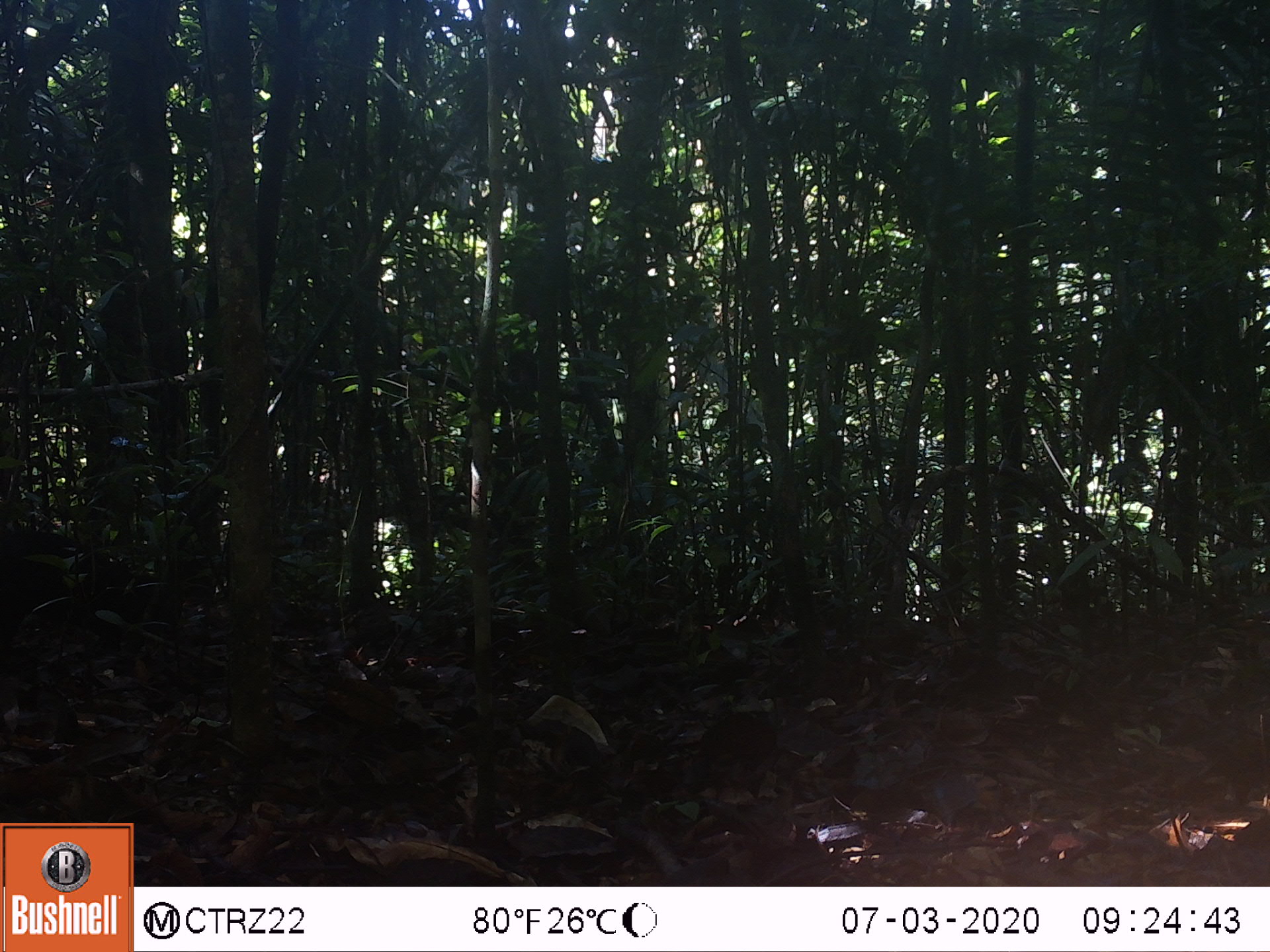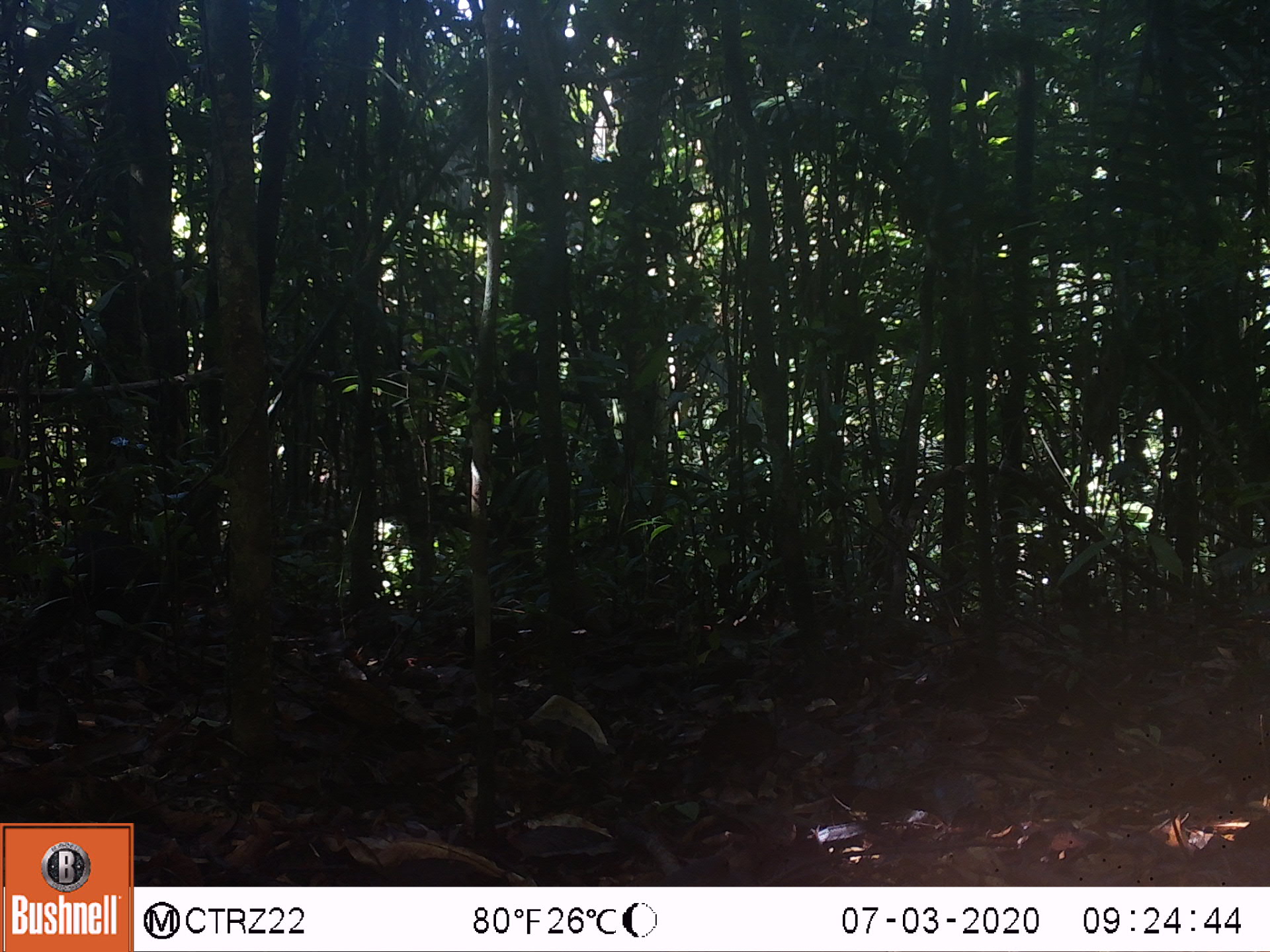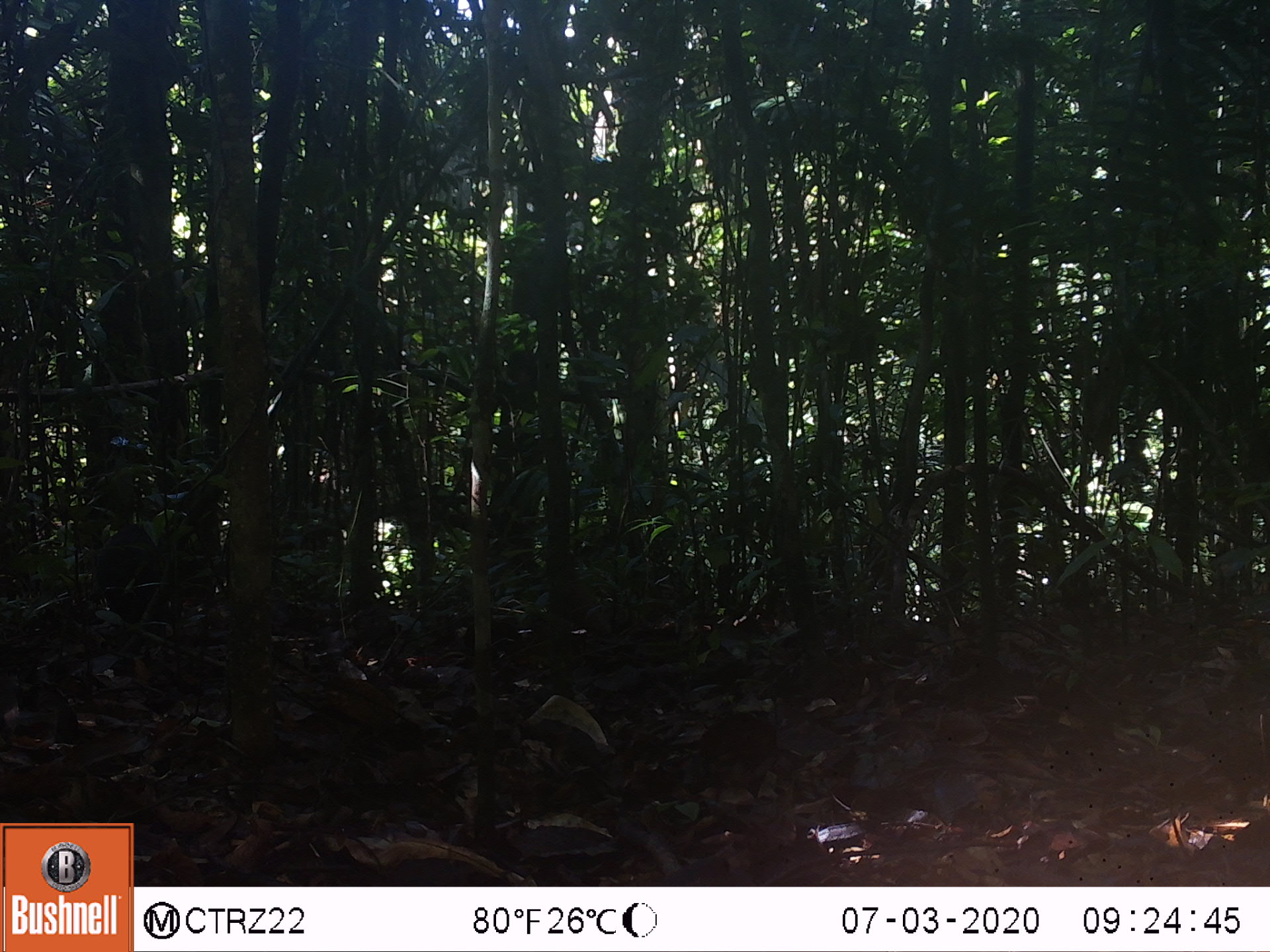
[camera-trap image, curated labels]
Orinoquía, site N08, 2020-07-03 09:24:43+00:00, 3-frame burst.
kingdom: Animalia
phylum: Chordata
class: Mammalia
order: Rodentia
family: Dasyproctidae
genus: Dasyprocta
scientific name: Dasyprocta fuliginosa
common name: black agouti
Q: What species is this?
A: Black agouti (Dasyprocta fuliginosa).